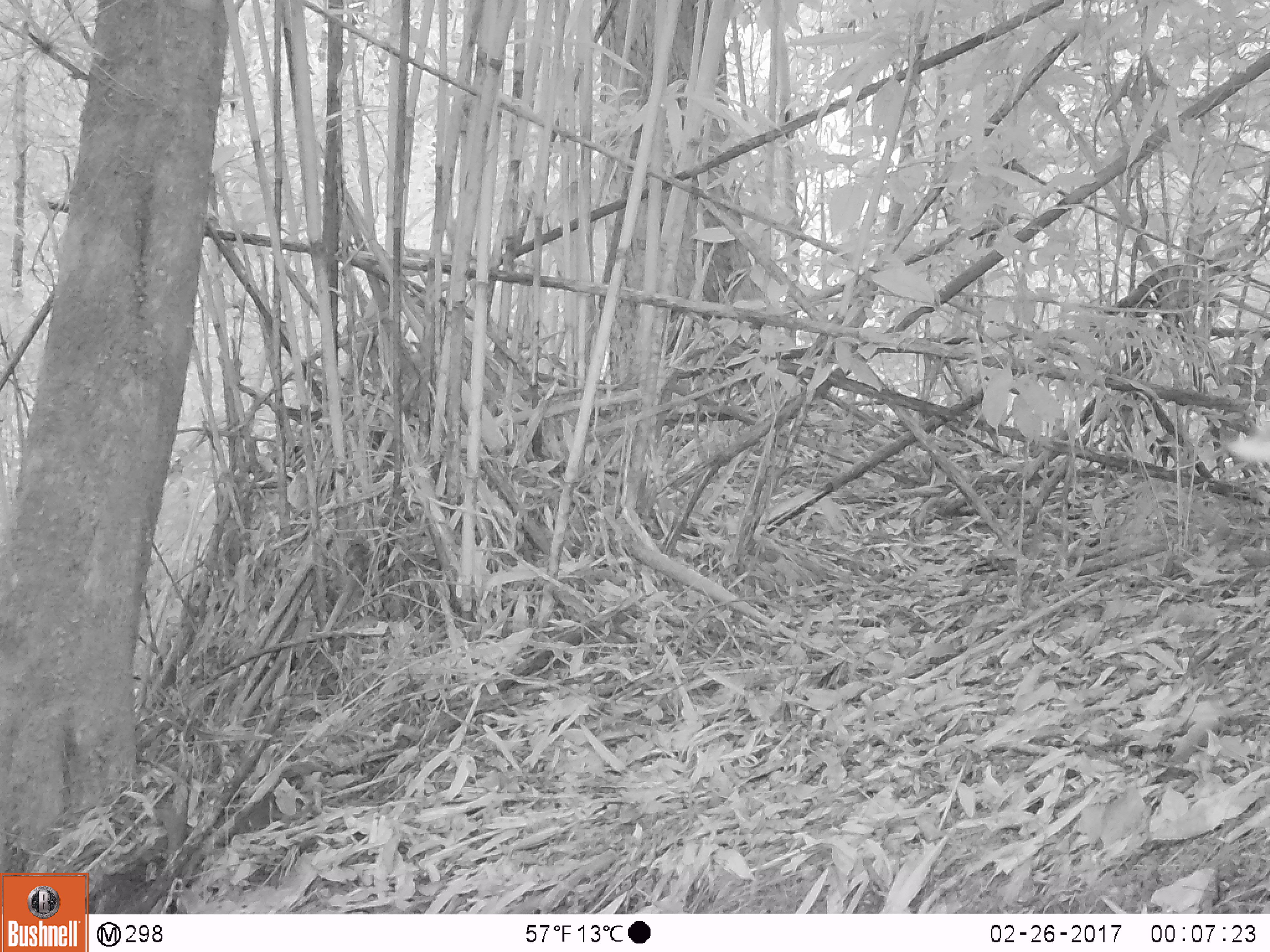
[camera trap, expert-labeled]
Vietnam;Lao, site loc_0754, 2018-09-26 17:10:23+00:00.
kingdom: Animalia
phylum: Chordata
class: Mammalia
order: Artiodactyla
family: Cervidae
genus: Muntiacus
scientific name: Muntiacus rooseveltorum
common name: roosevelt's muntjac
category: roosevelts muntjac group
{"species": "roosevelts muntjac group (roosevelt's muntjac) (Muntiacus rooseveltorum)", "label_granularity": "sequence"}